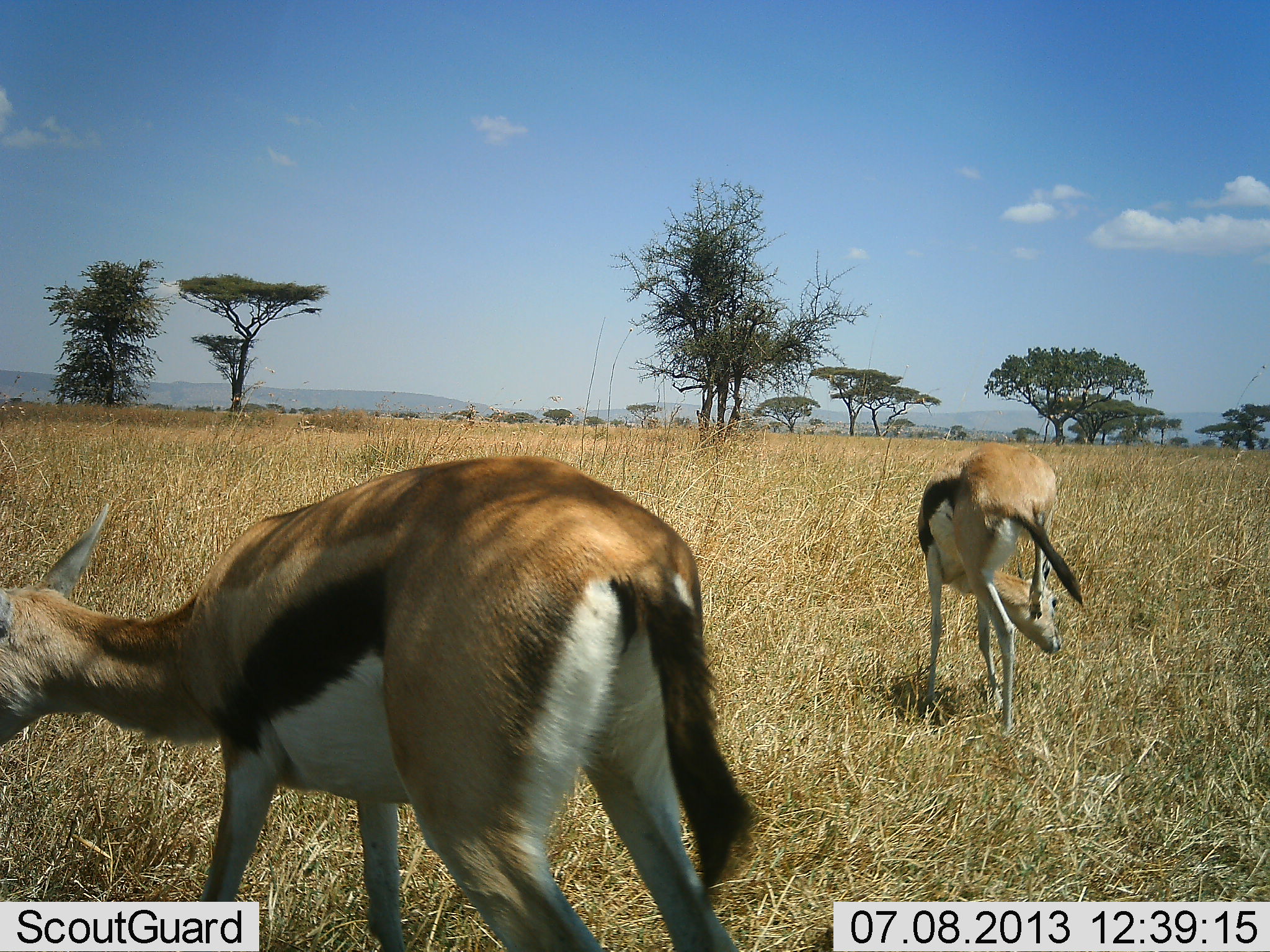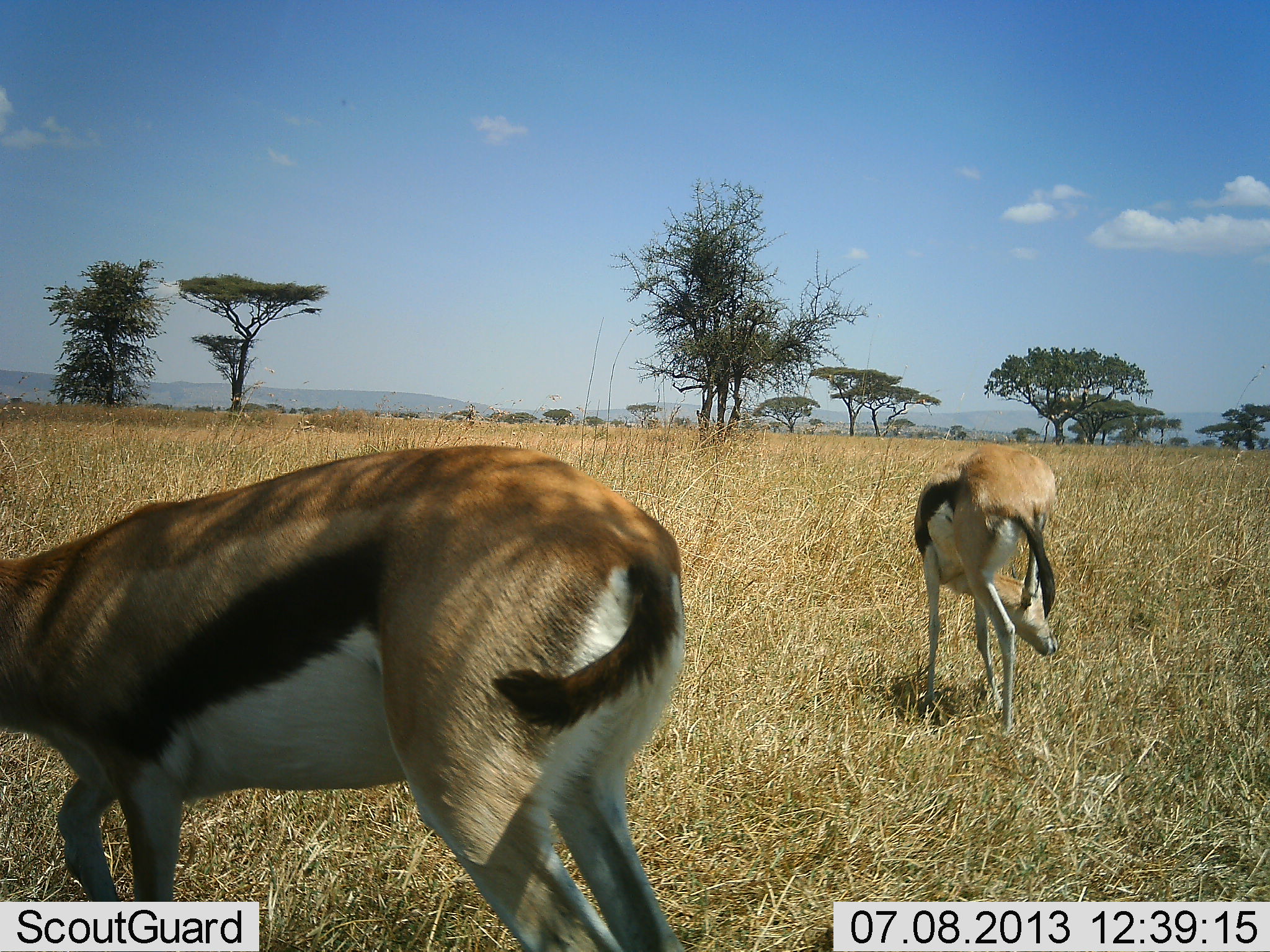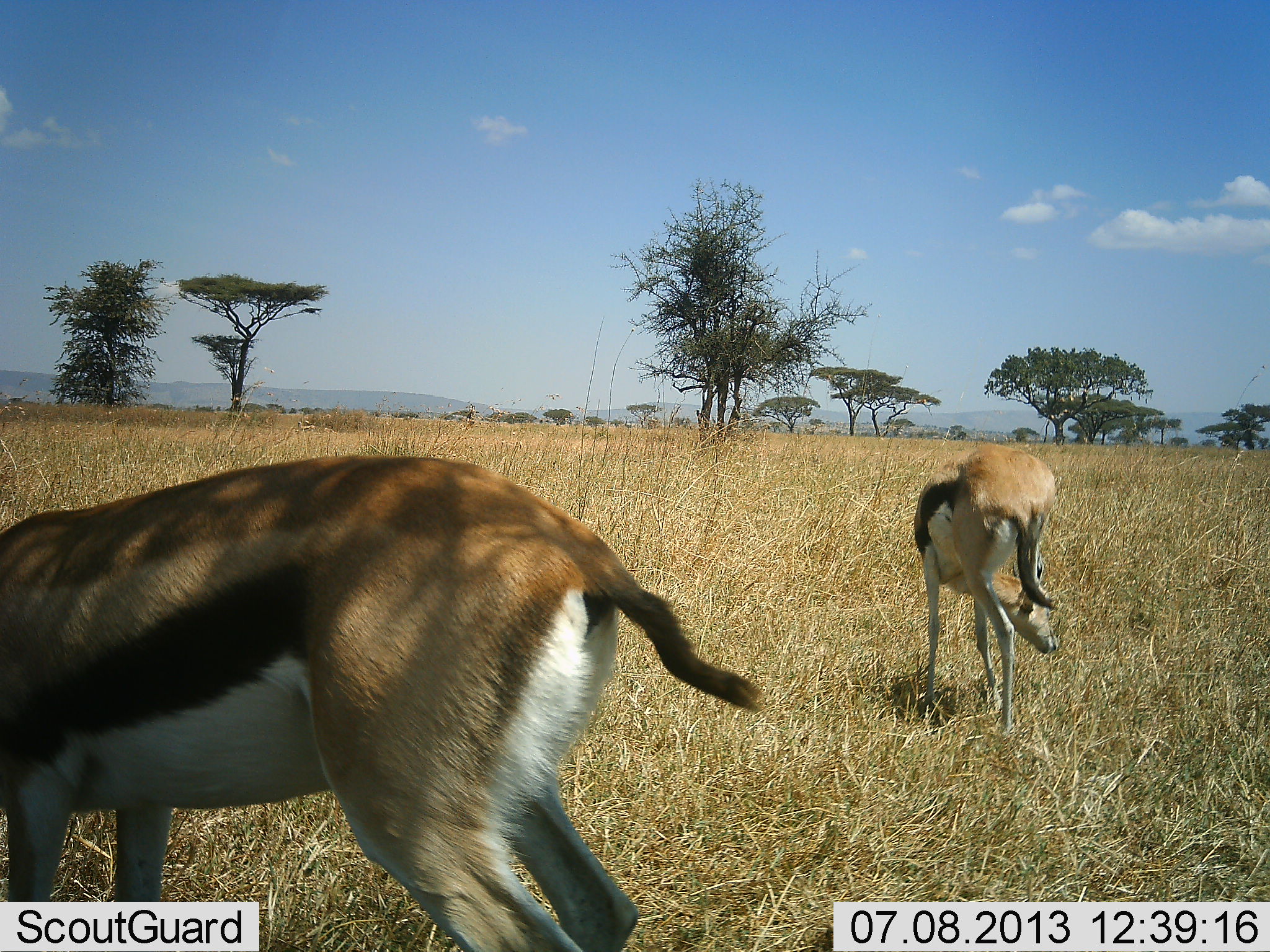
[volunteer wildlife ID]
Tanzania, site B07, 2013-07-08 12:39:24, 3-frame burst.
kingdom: Animalia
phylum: Chordata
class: Mammalia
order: Artiodactyla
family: Bovidae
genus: Eudorcas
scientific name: Eudorcas thomsonii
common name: thomson's gazelle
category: gazellethomsons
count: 2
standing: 88%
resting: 0%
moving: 25%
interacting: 0%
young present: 6%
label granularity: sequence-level